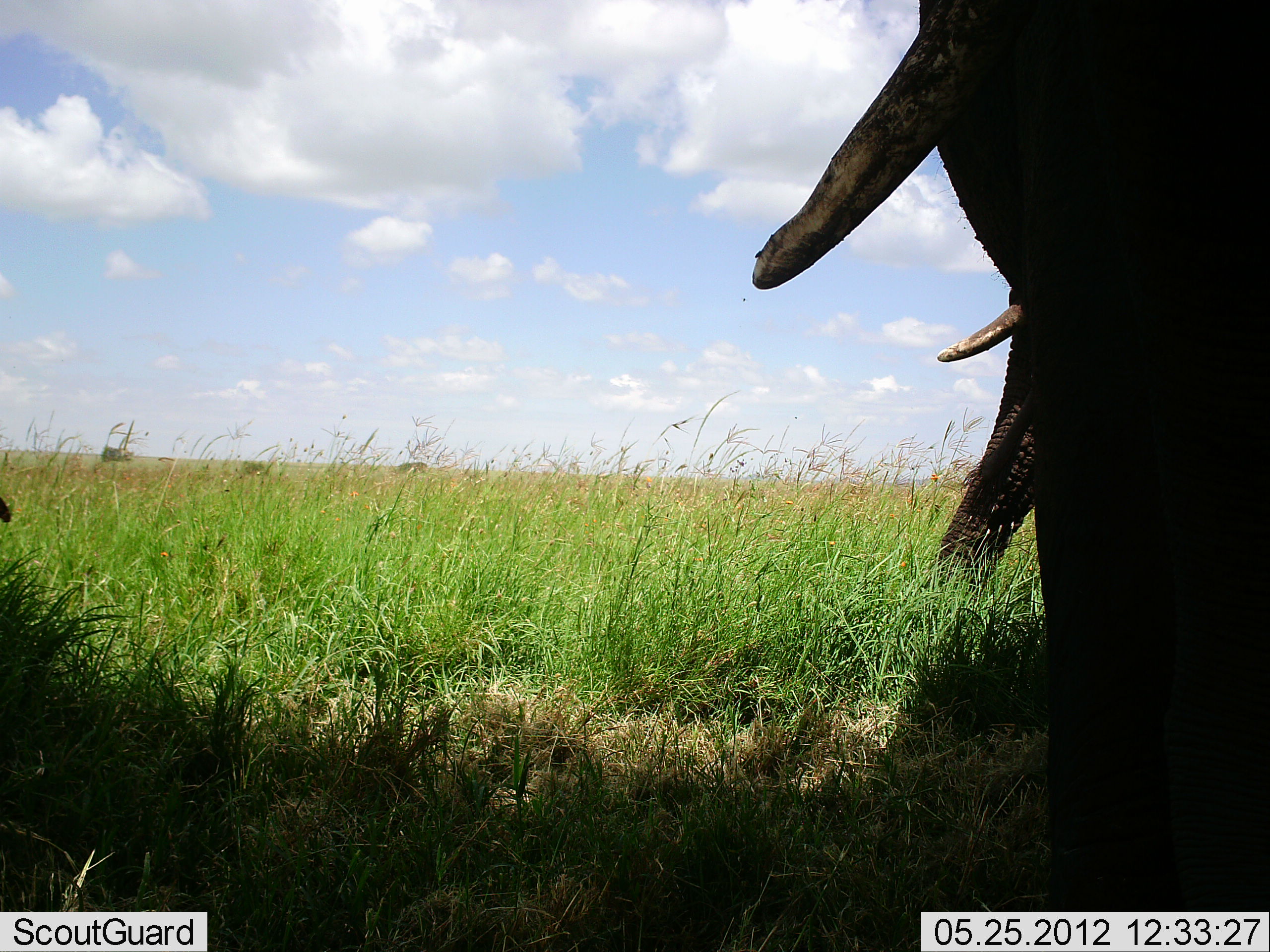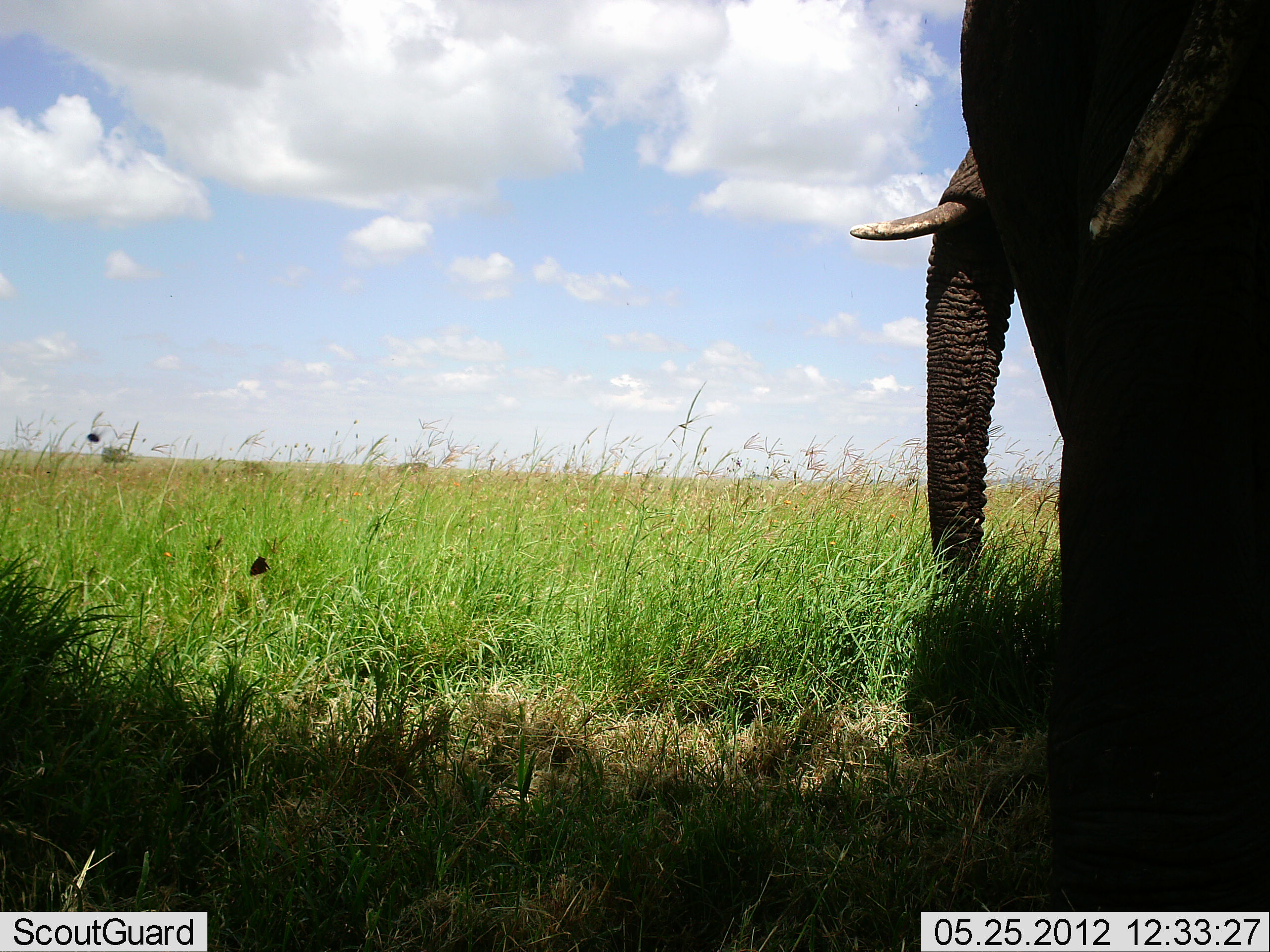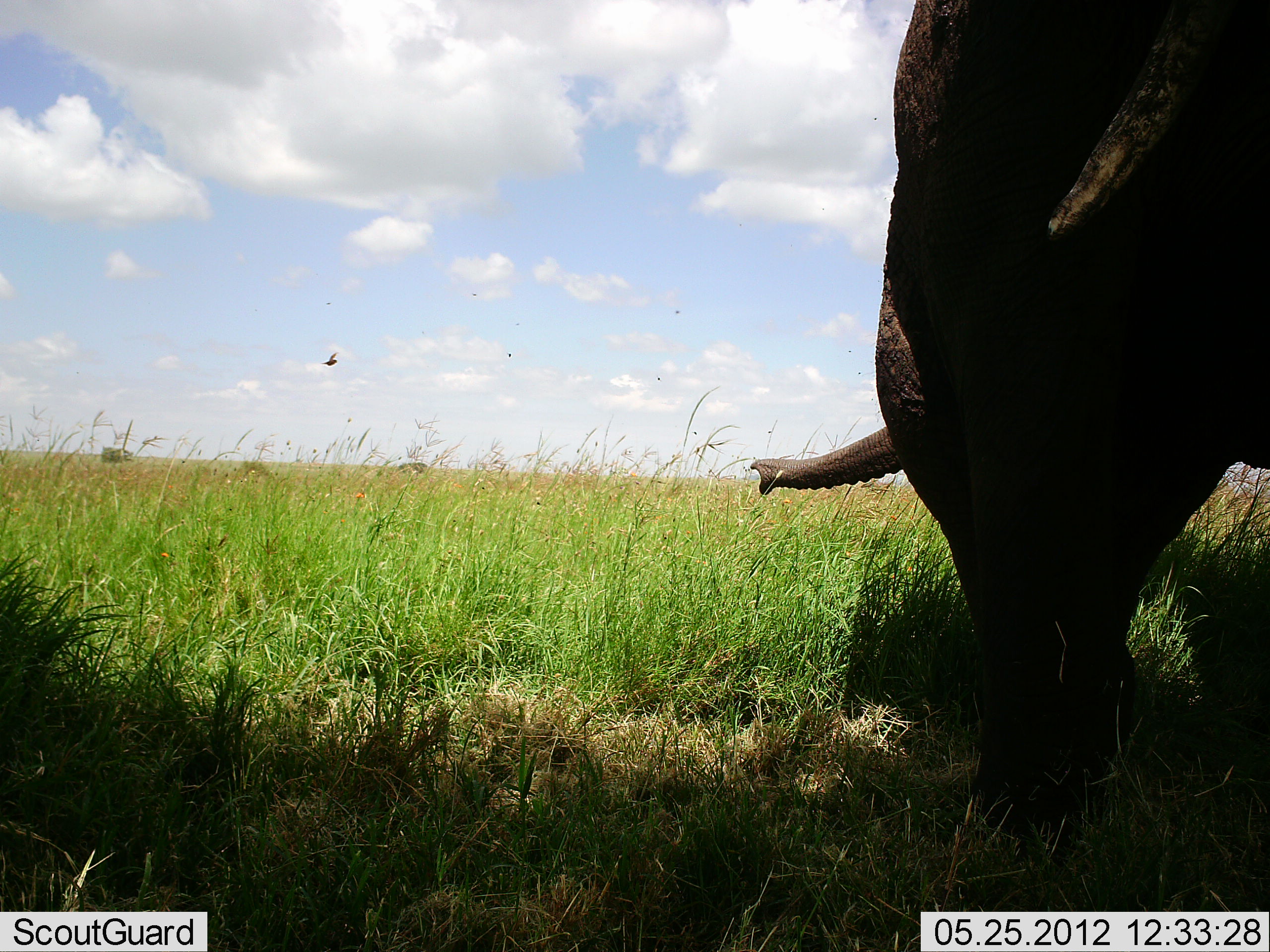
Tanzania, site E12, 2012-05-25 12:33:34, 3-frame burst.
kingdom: Animalia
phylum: Chordata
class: Mammalia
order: Proboscidea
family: Elephantidae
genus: Loxodonta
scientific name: Loxodonta africana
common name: african bush elephant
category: elephant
Elephant (african bush elephant) (Loxodonta africana), count 2. Behavior (volunteer vote fractions): standing 80%, resting 0%, moving 20%, interacting 0%. Young present (vote fraction): 0%. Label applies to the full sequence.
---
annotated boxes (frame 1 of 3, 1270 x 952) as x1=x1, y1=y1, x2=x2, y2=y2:
animal: x1=751, y1=0, x2=1270, y2=952; x1=0, y1=494, x2=11, y2=525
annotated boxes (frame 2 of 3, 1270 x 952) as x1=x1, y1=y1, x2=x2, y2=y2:
animal: x1=849, y1=0, x2=1270, y2=952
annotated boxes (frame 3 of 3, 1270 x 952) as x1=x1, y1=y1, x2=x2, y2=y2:
animal: x1=751, y1=0, x2=1270, y2=853